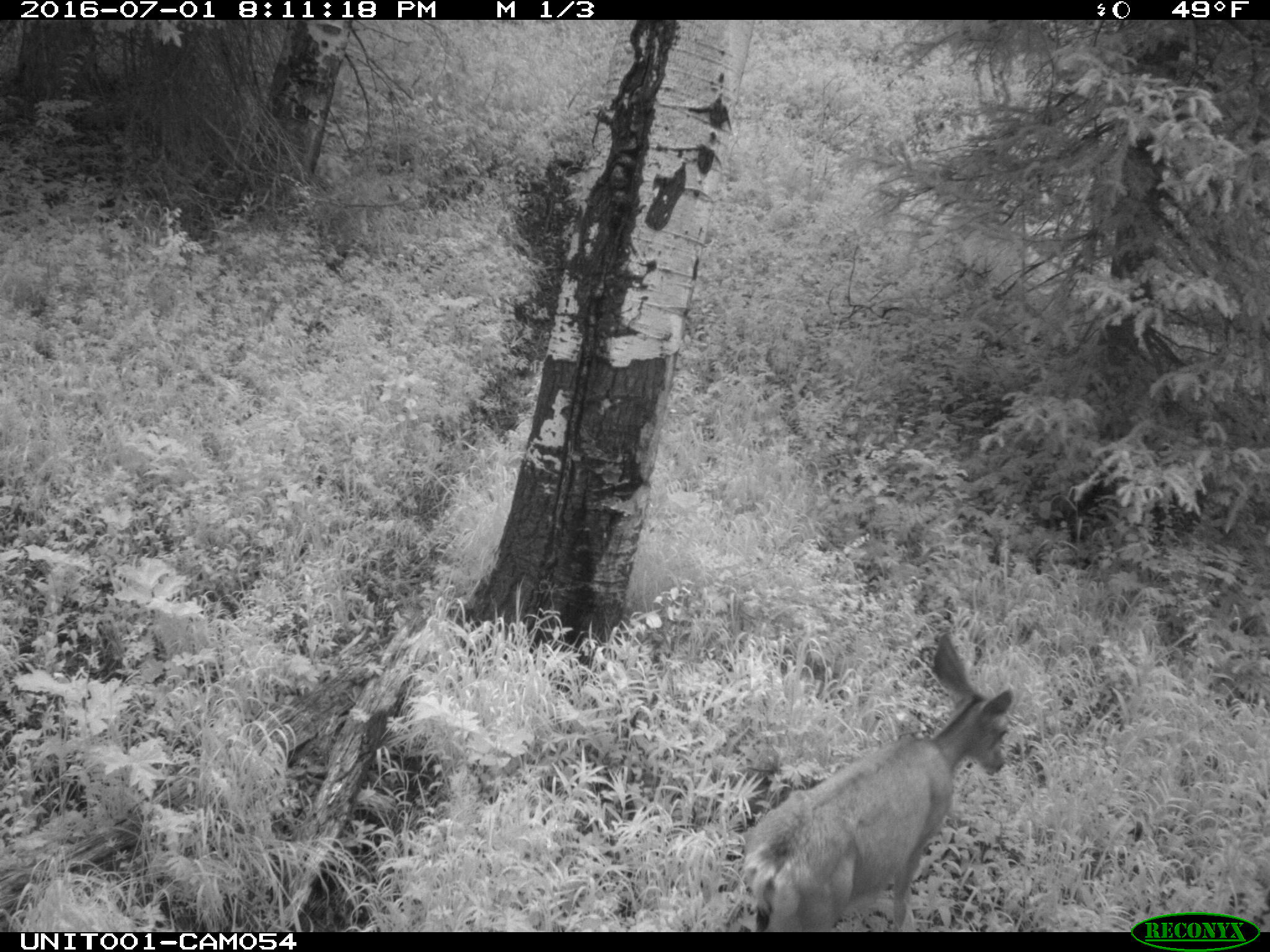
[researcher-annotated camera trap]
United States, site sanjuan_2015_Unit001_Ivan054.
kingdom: Animalia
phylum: Chordata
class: Mammalia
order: Artiodactyla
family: Cervidae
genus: Odocoileus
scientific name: Odocoileus hemionus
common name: mule deer